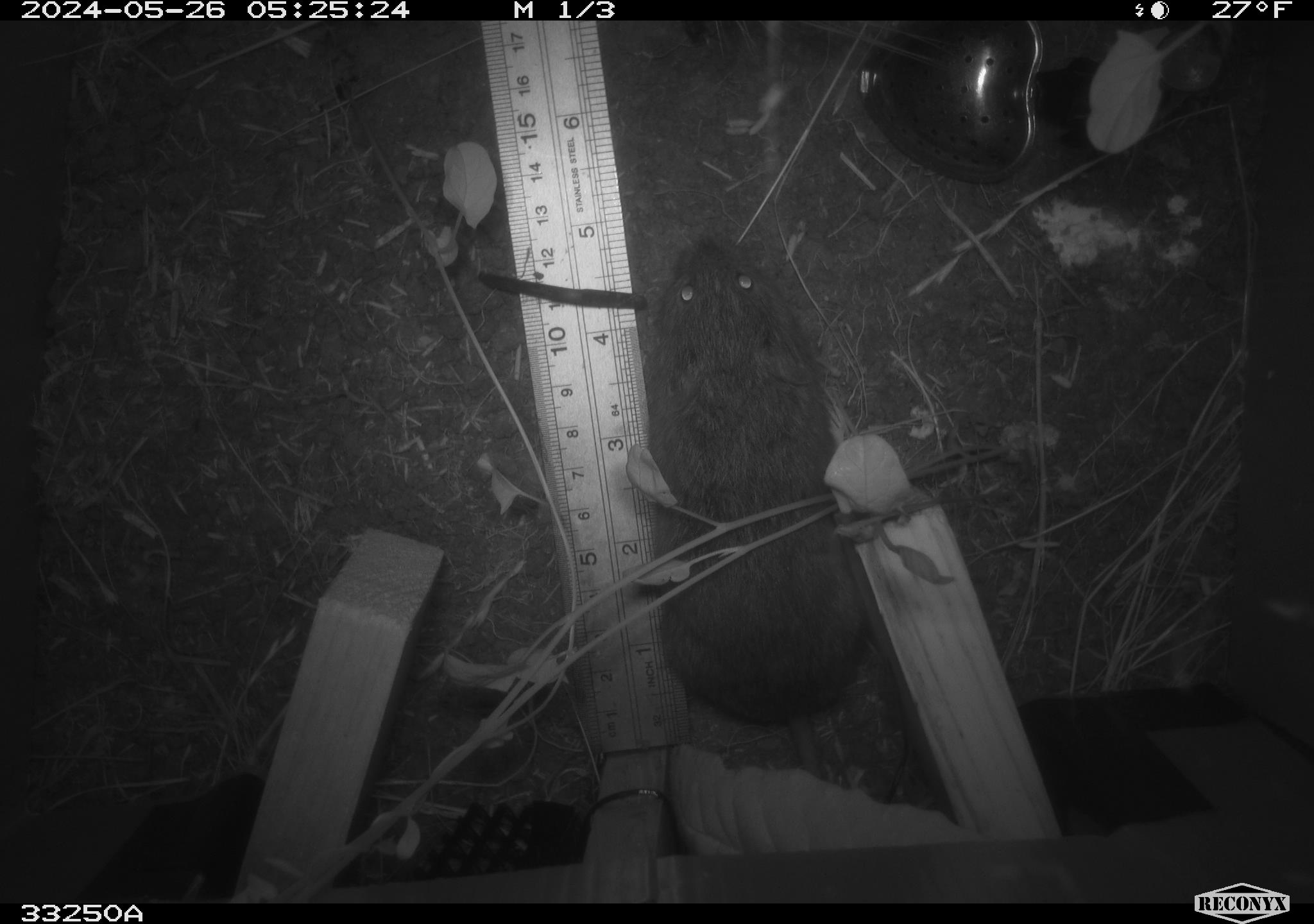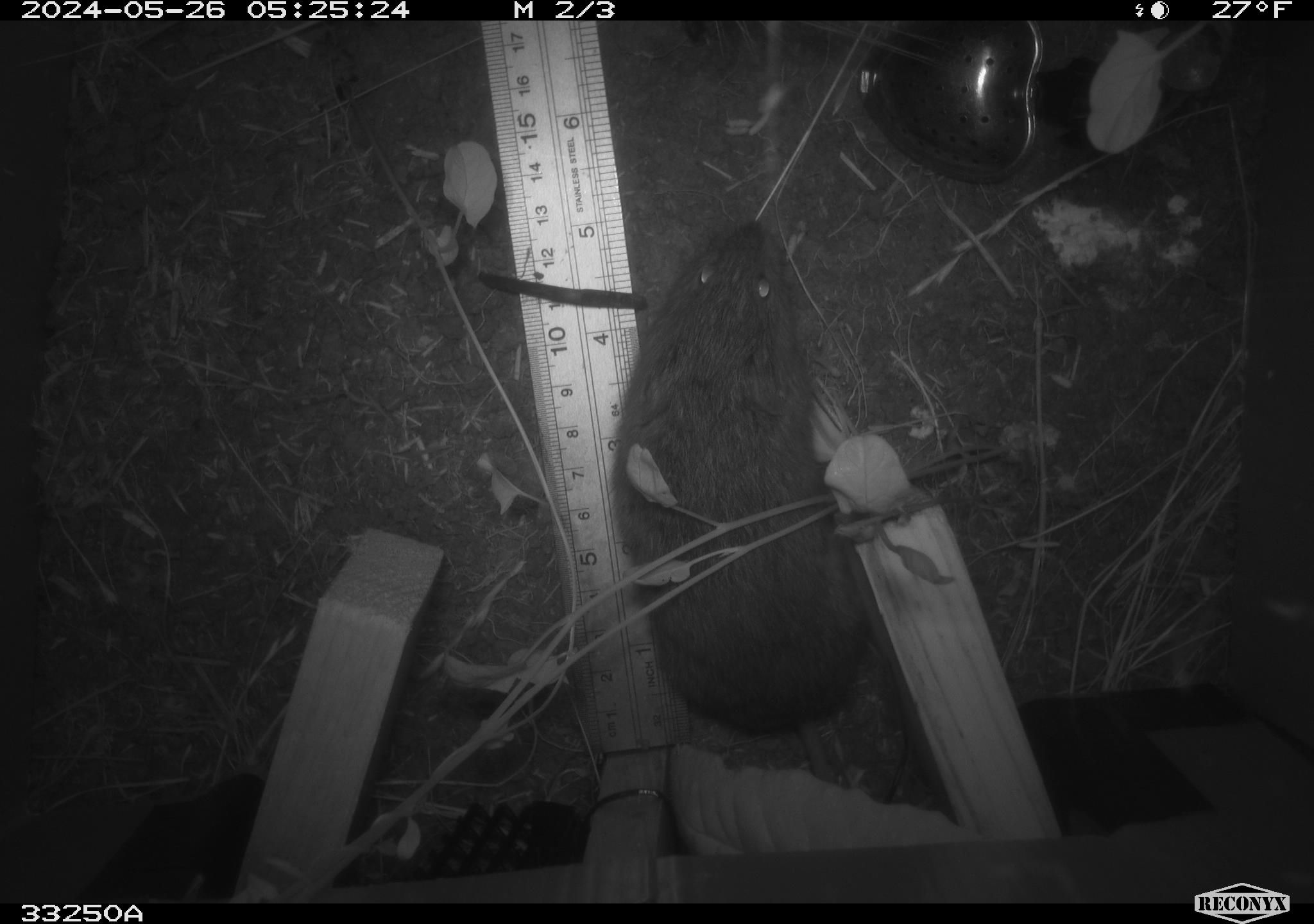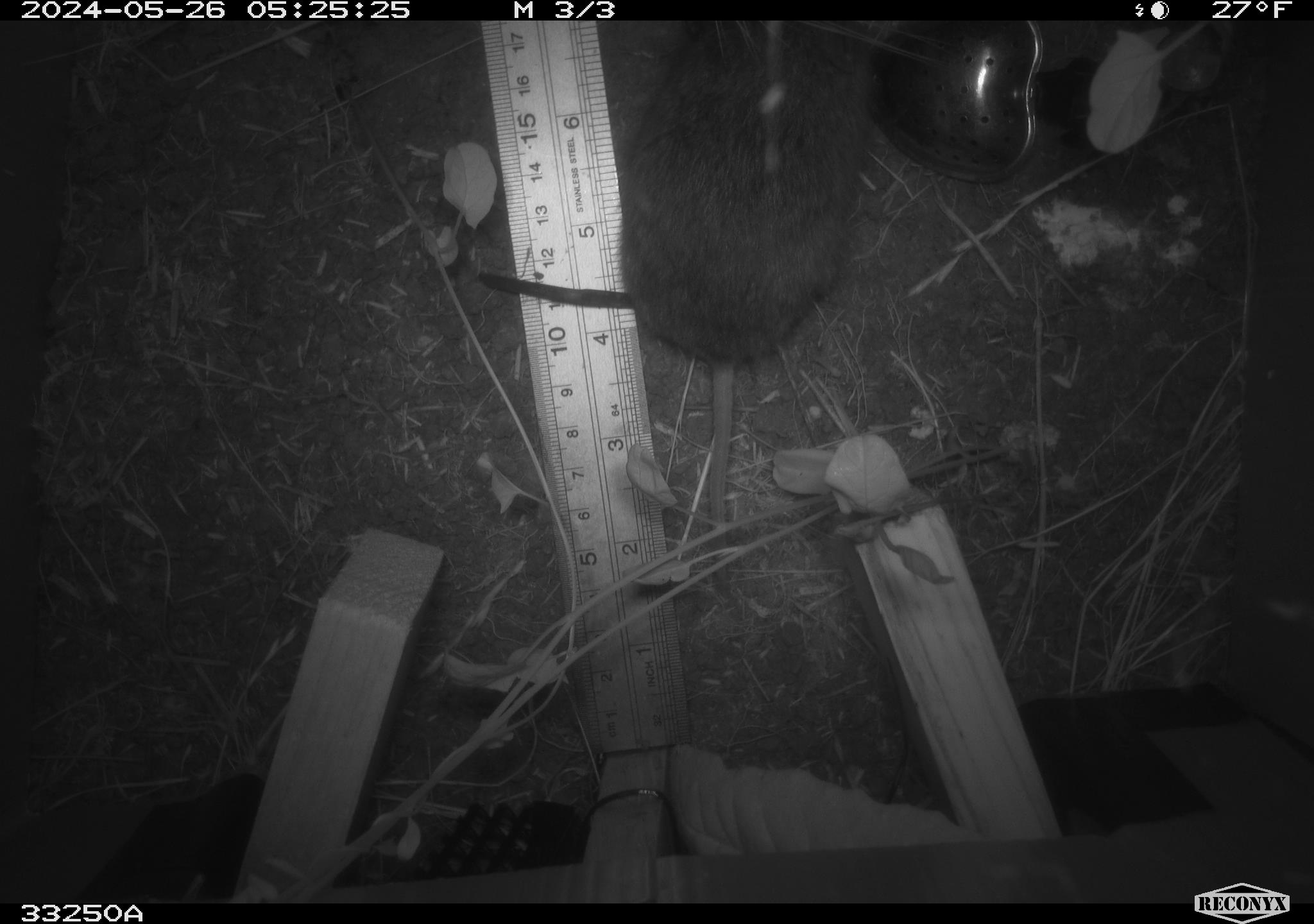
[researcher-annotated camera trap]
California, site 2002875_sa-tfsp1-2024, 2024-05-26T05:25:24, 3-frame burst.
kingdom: Animalia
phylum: Chordata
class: Mammalia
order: Rodentia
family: Cricetidae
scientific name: Arvicolinae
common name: voles, lemmings, and muskrats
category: arvicolinae subfamily